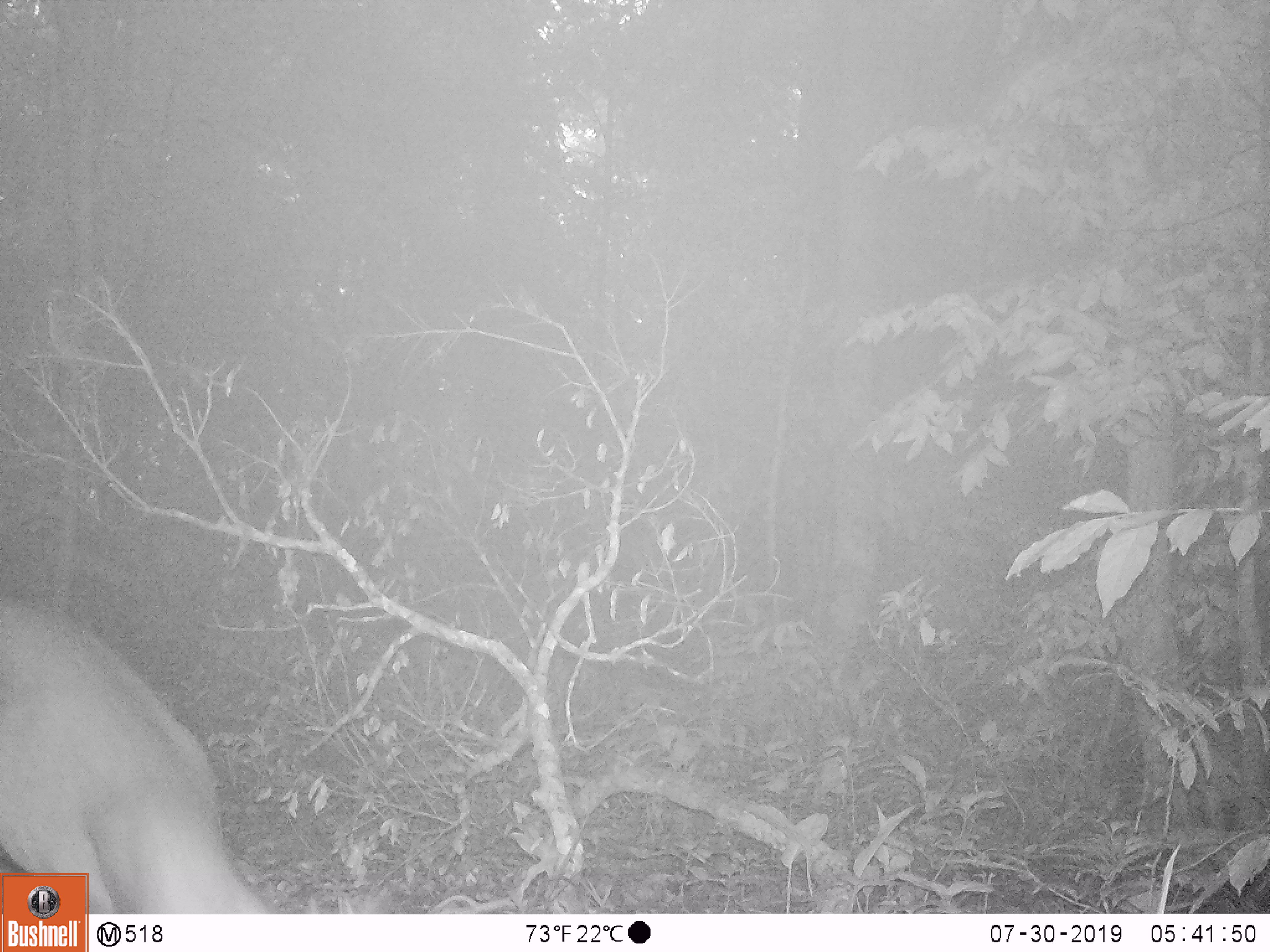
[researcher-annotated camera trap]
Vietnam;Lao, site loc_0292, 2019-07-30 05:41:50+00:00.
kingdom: Animalia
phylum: Chordata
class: Mammalia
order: Artiodactyla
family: Cervidae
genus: Muntiacus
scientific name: Muntiacus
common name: muntjacs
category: unidentified muntjac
Unidentified muntjac (muntjacs) (Muntiacus). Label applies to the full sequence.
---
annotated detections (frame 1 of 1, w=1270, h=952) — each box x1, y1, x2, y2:
unidentified muntjac: 0, 587, 275, 913